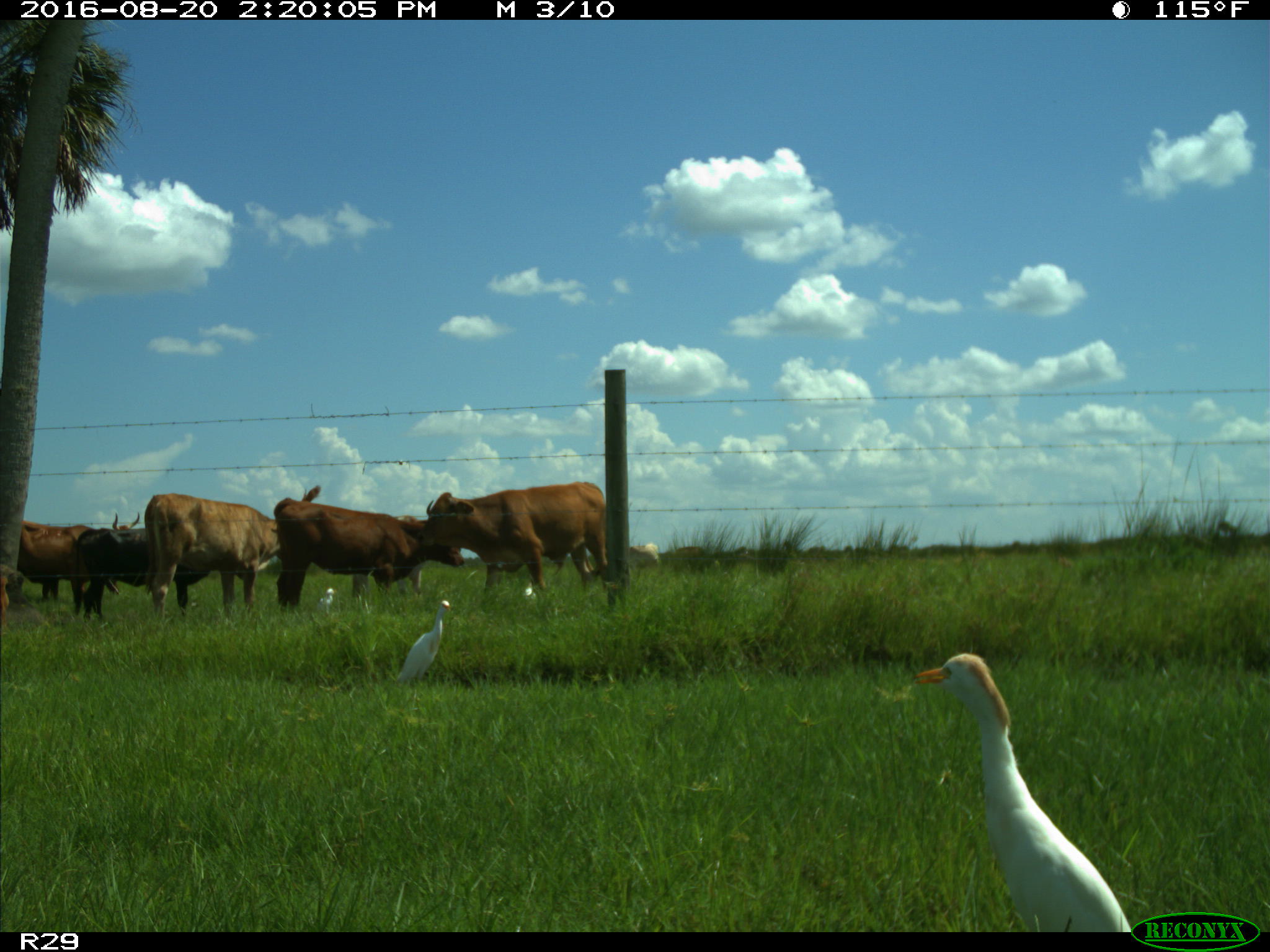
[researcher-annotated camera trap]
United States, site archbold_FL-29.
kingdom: Animalia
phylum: Chordata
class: Mammalia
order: Artiodactyla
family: Bovidae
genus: Bos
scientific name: Bos taurus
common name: domestic cow